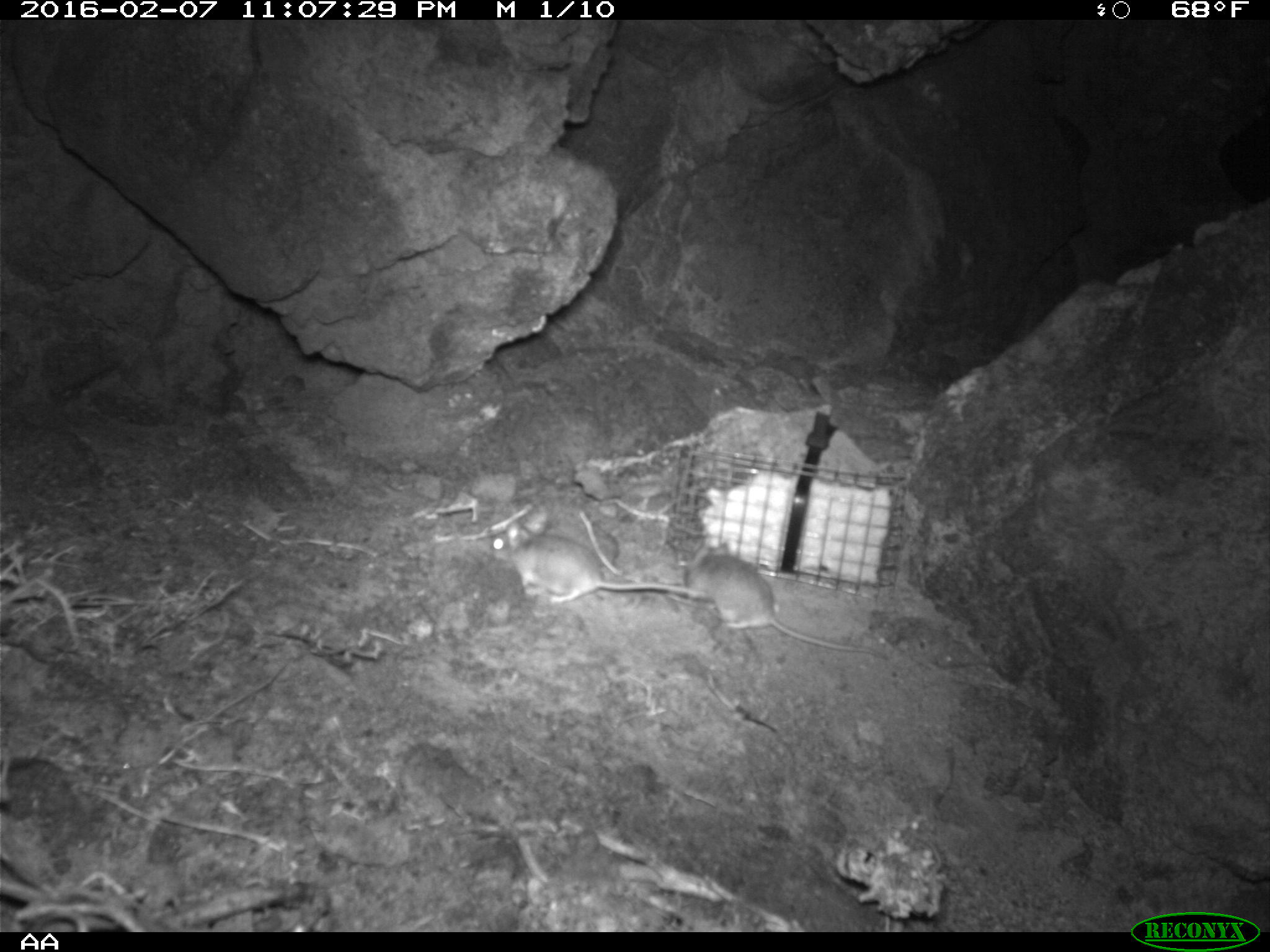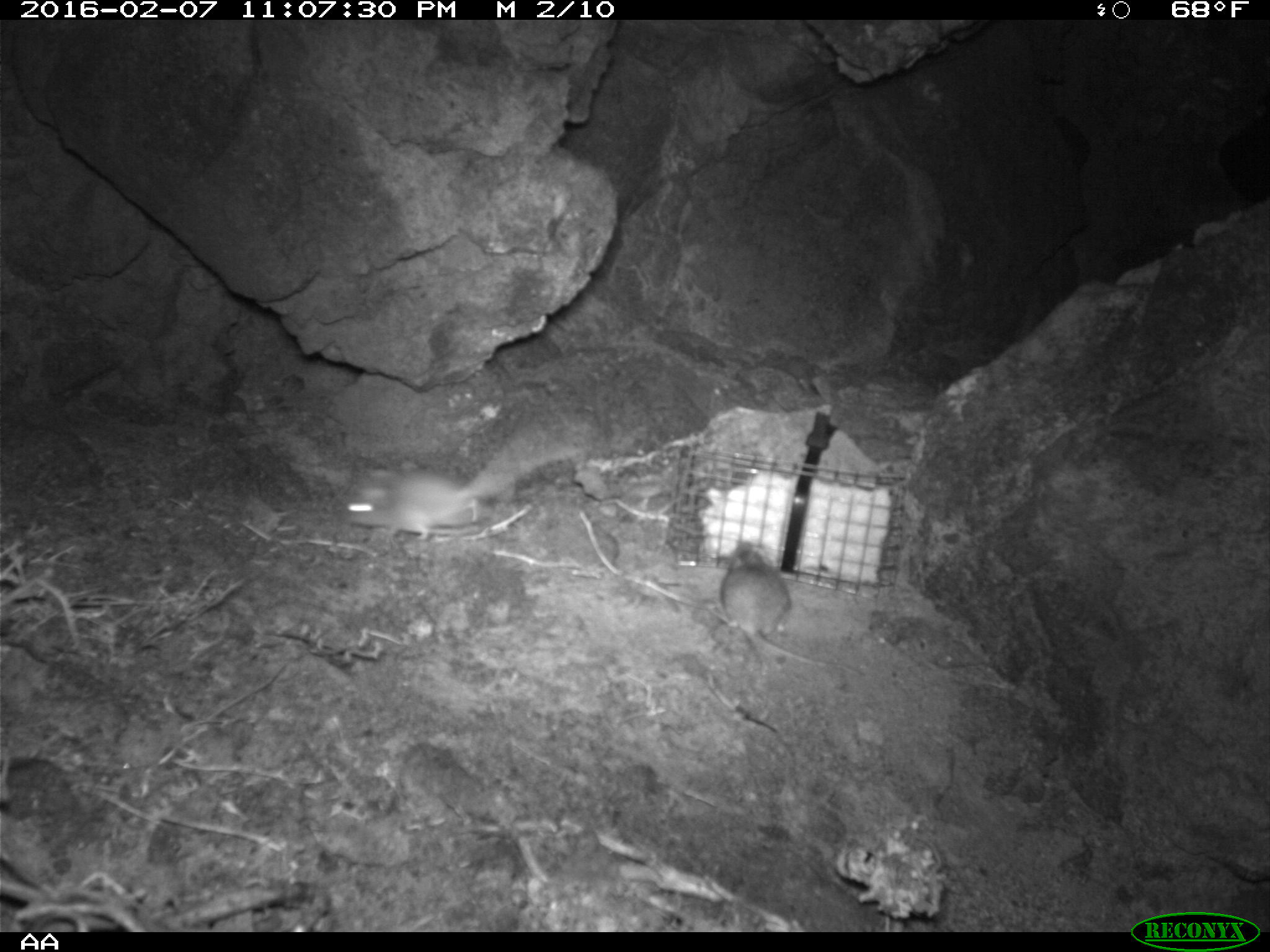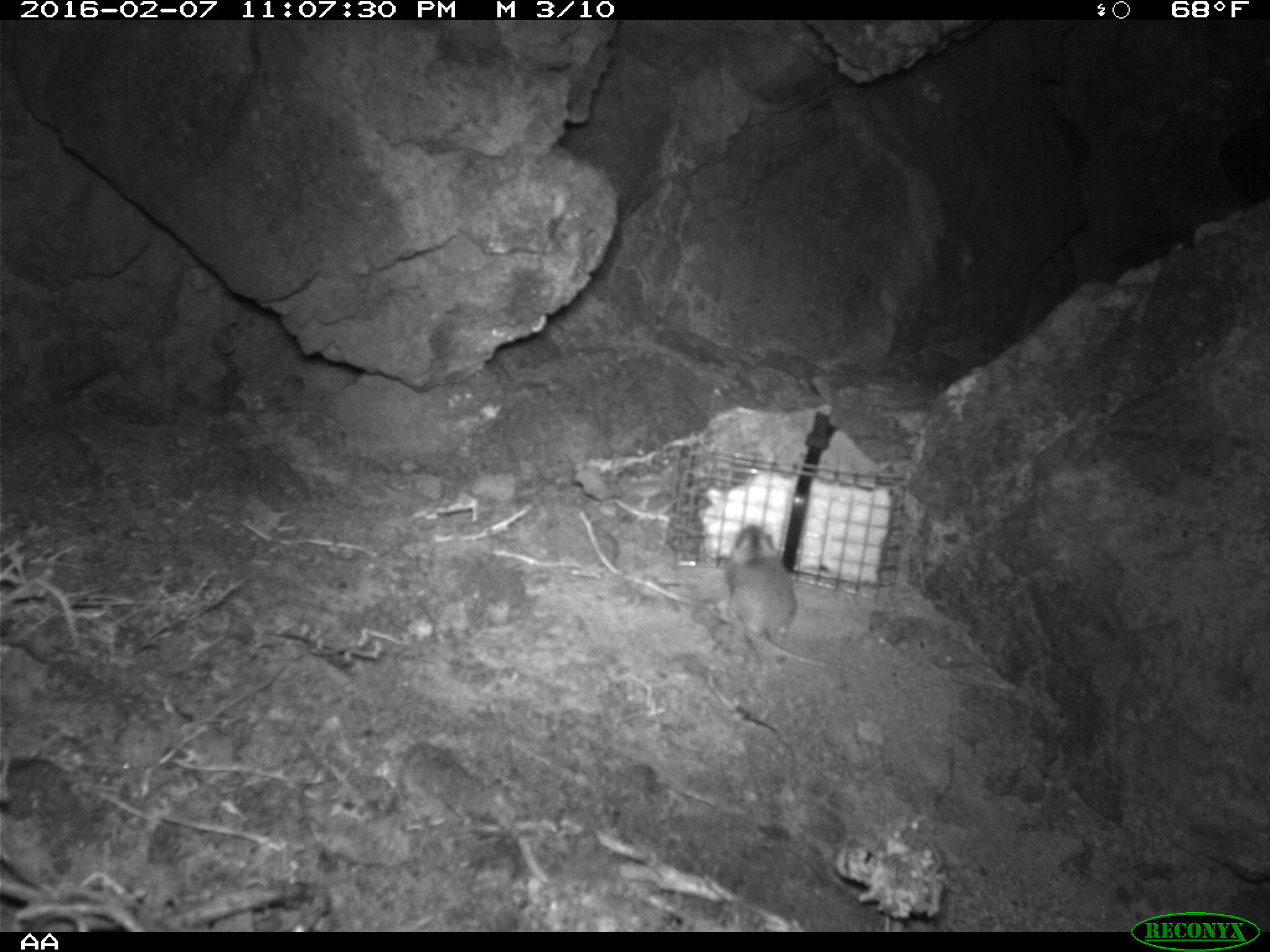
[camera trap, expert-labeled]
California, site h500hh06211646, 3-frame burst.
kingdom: Animalia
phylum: Chordata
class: Mammalia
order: Rodentia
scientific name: Rodentia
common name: rodent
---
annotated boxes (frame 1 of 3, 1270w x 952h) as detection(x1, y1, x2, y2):
rodent: detection(685, 539, 892, 659); detection(487, 509, 713, 603)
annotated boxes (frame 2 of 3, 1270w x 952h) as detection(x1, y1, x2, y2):
rodent: detection(340, 438, 584, 541); detection(712, 537, 862, 674)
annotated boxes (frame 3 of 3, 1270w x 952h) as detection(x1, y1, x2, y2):
rodent: detection(714, 524, 861, 676)